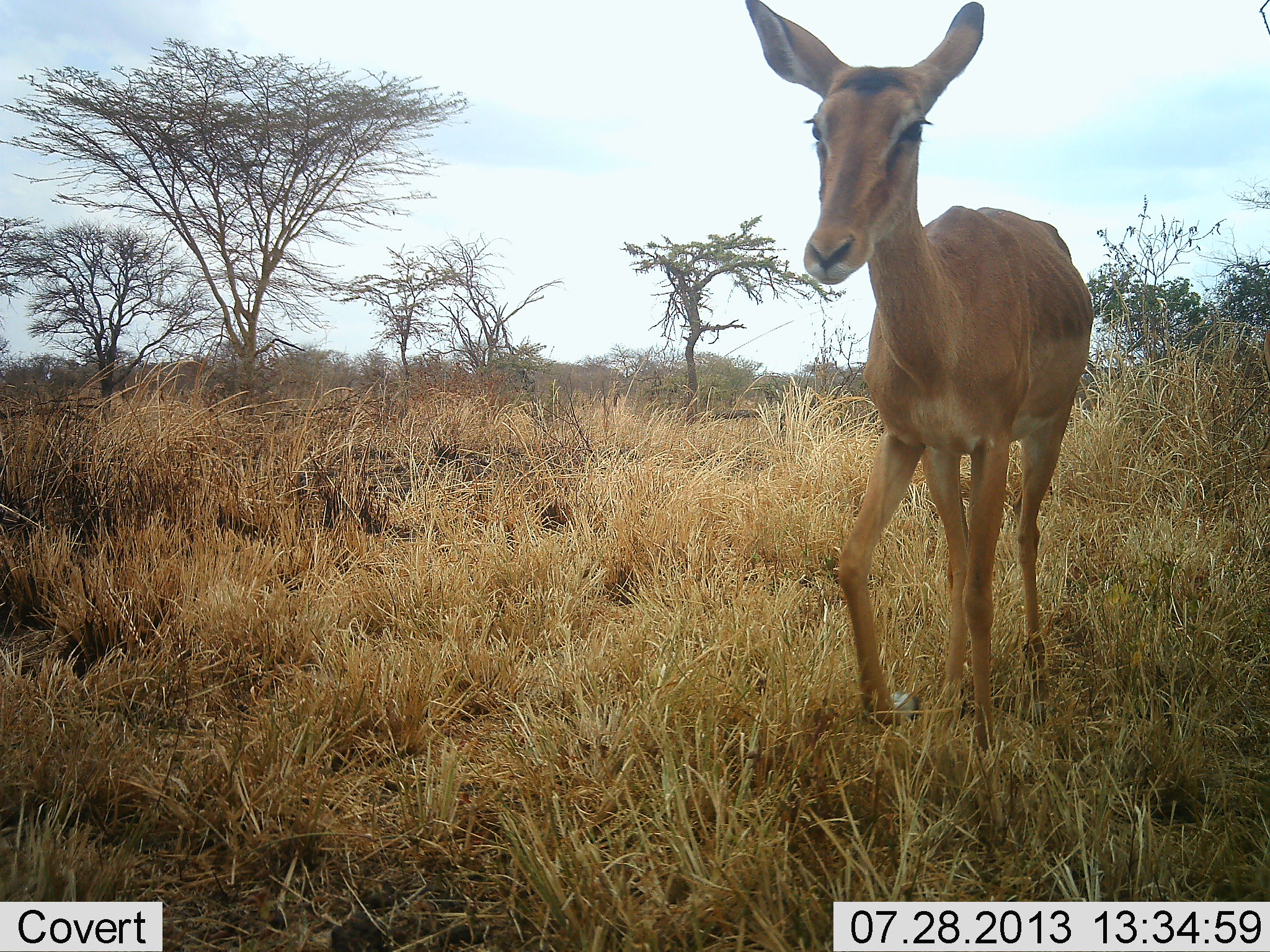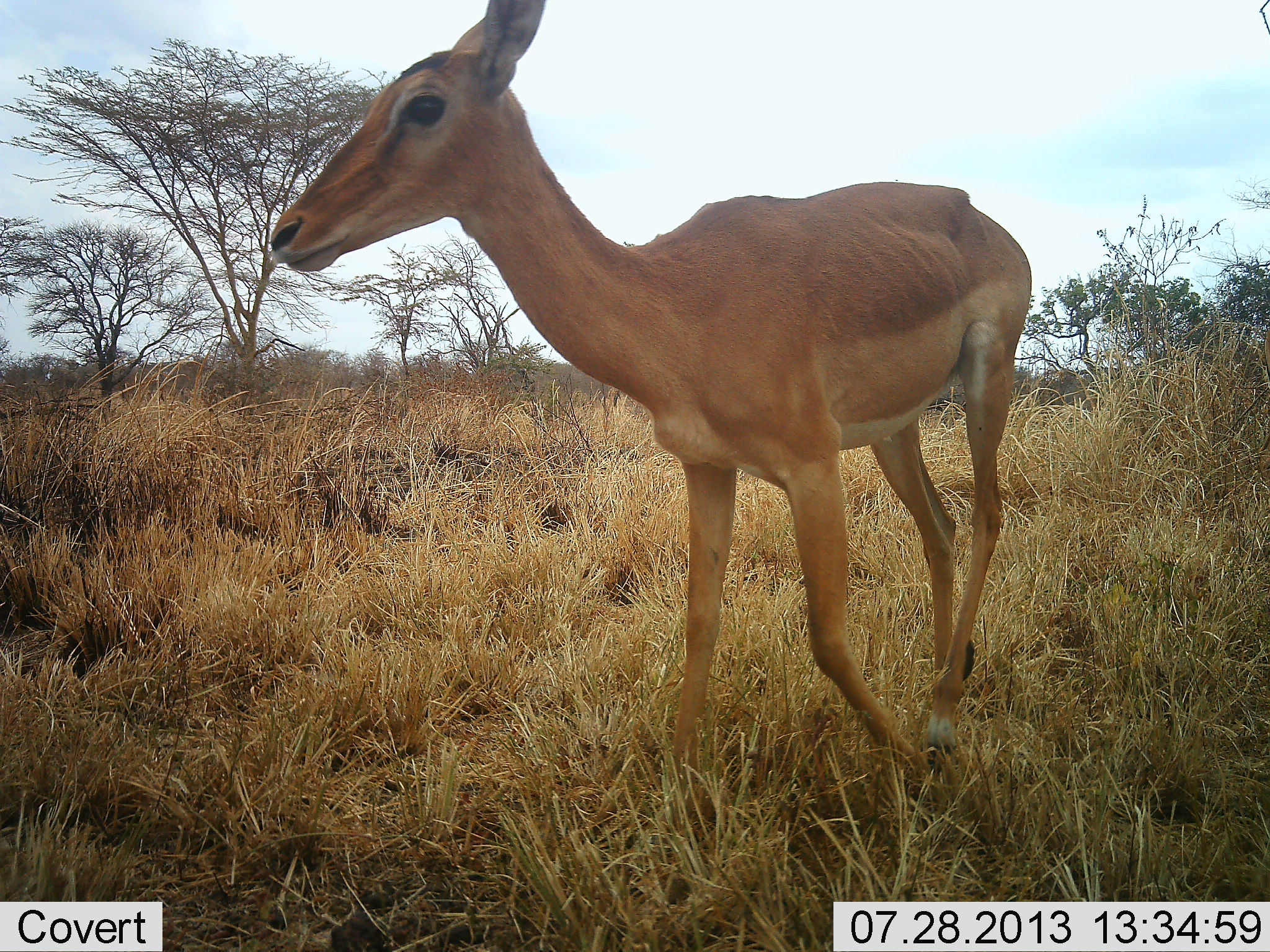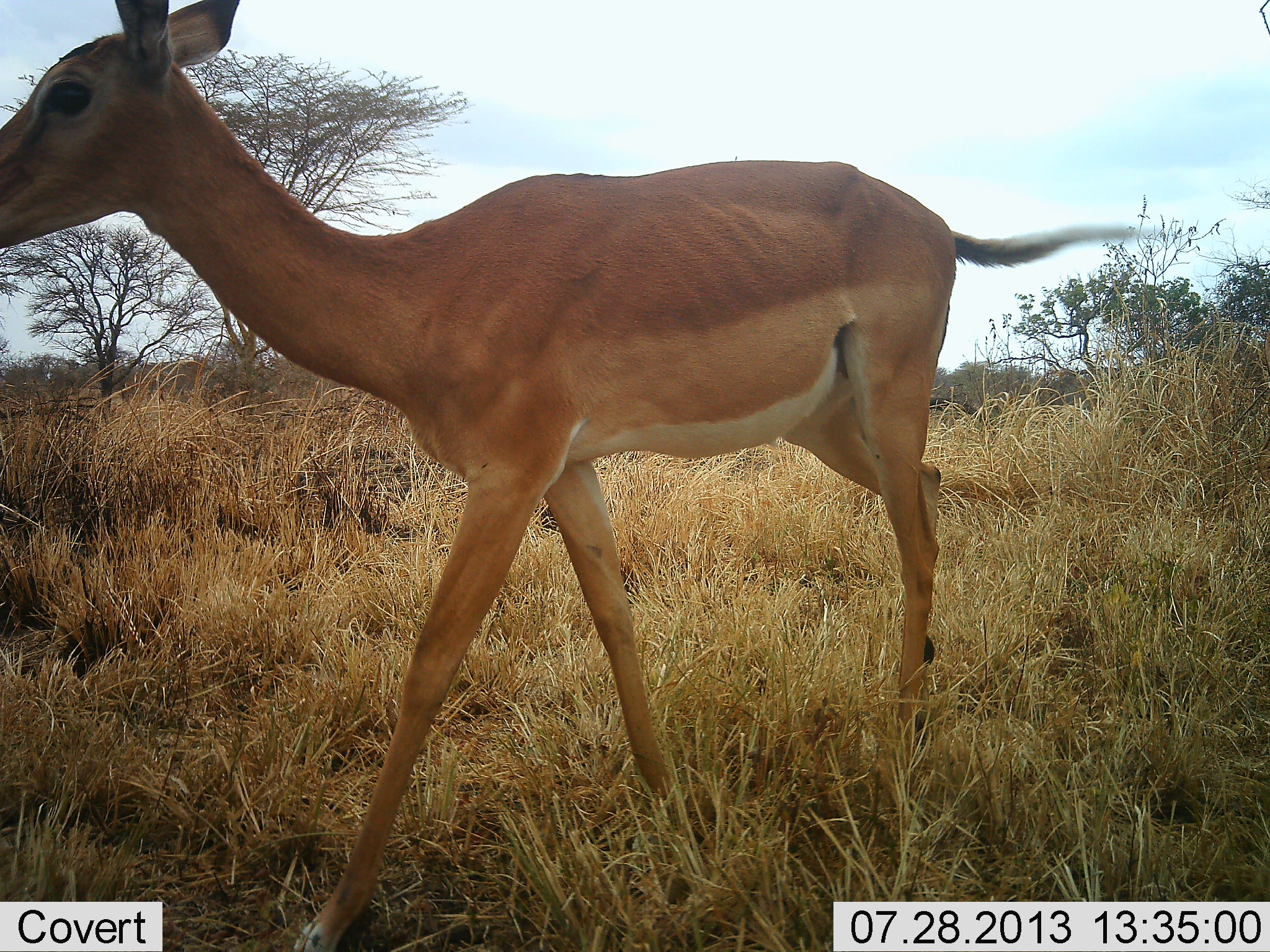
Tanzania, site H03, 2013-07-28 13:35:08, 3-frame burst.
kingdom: Animalia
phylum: Chordata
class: Mammalia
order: Artiodactyla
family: Bovidae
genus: Aepyceros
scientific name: Aepyceros melampus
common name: impala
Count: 1.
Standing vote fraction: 10%.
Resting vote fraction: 0%.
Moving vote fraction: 90%.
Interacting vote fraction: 0%.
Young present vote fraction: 10%.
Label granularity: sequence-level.